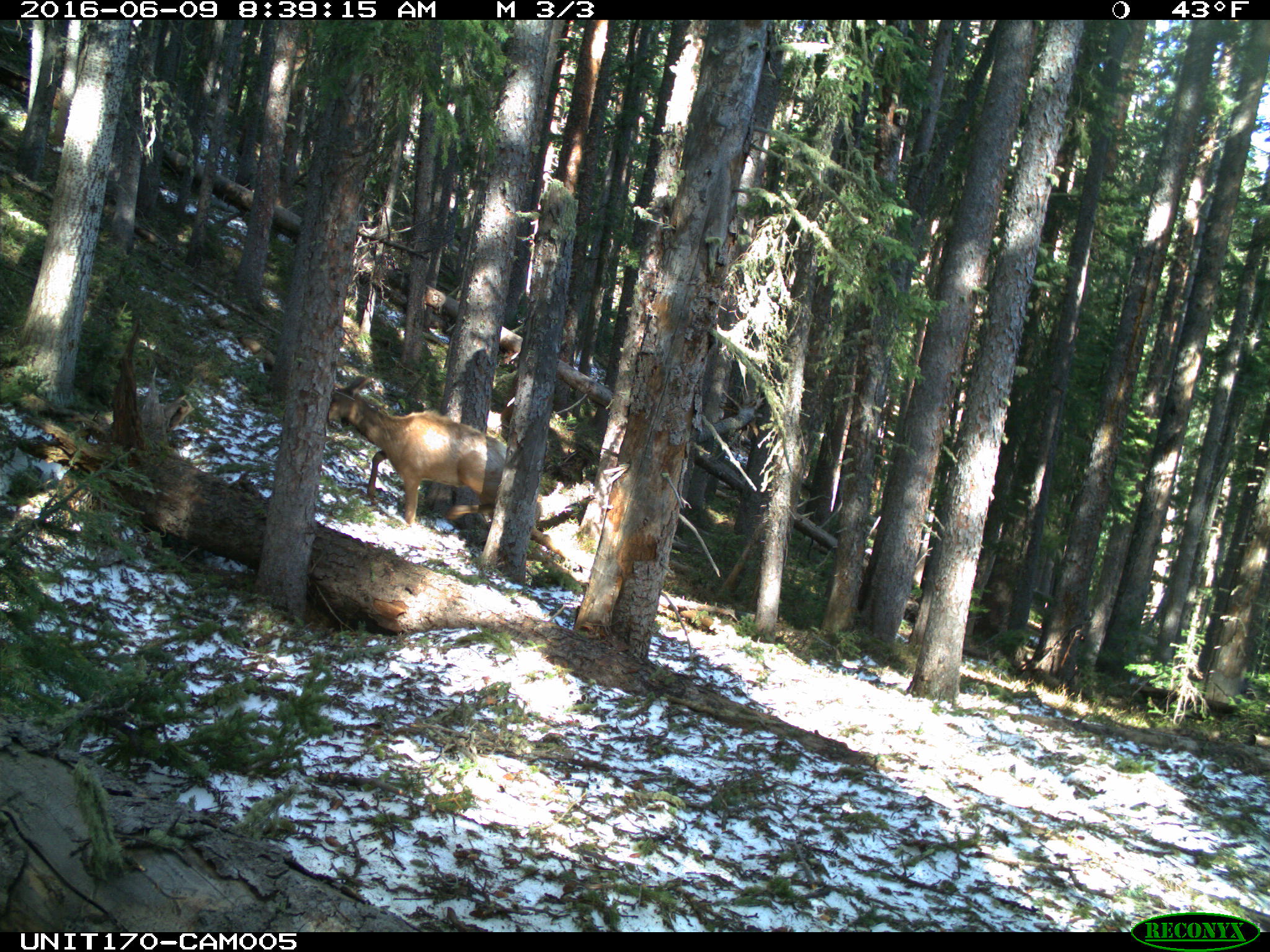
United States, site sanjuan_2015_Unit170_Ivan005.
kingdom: Animalia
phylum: Chordata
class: Mammalia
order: Artiodactyla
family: Cervidae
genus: Cervus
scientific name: Cervus elaphus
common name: red deer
Cervus elaphus (red deer).